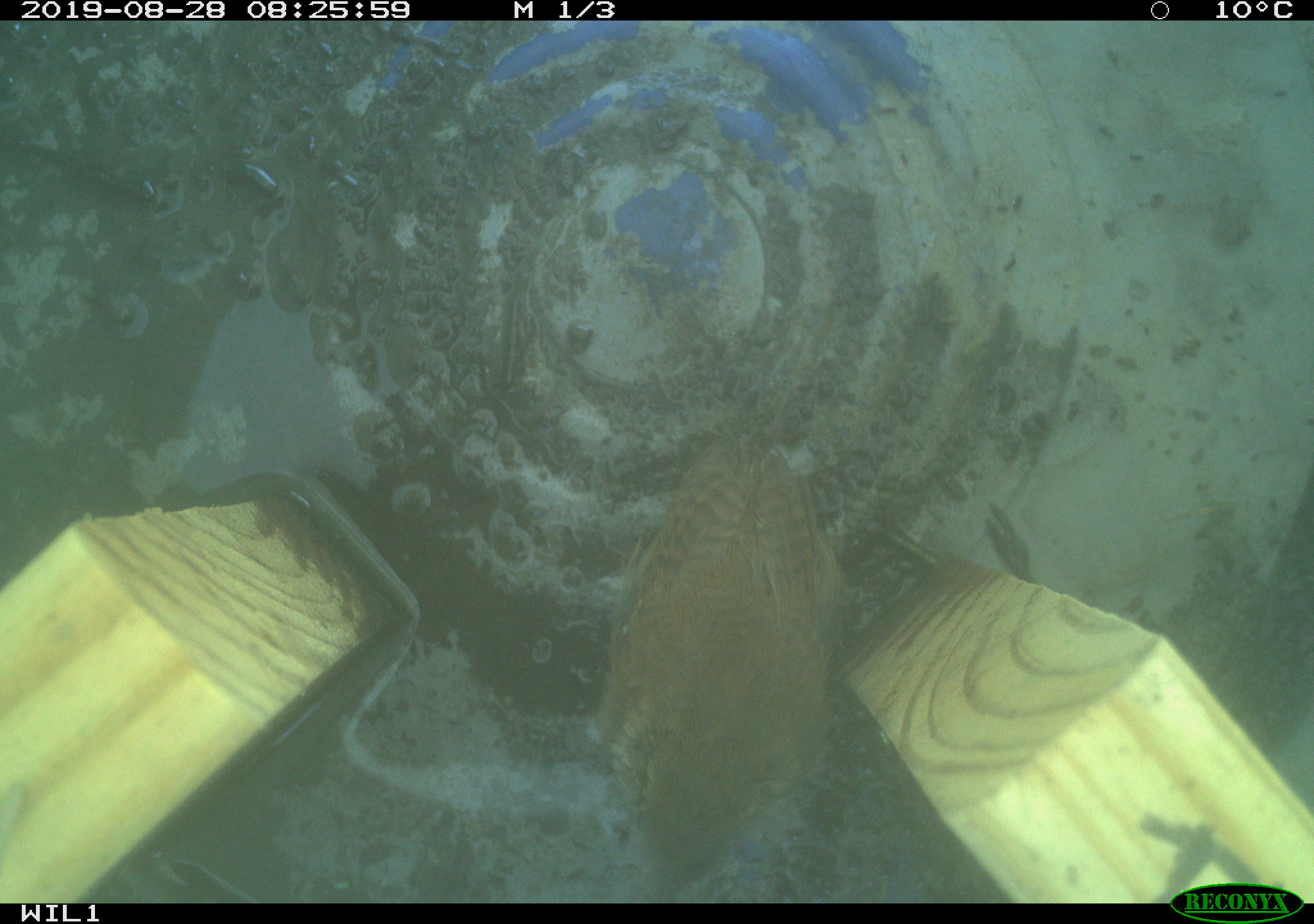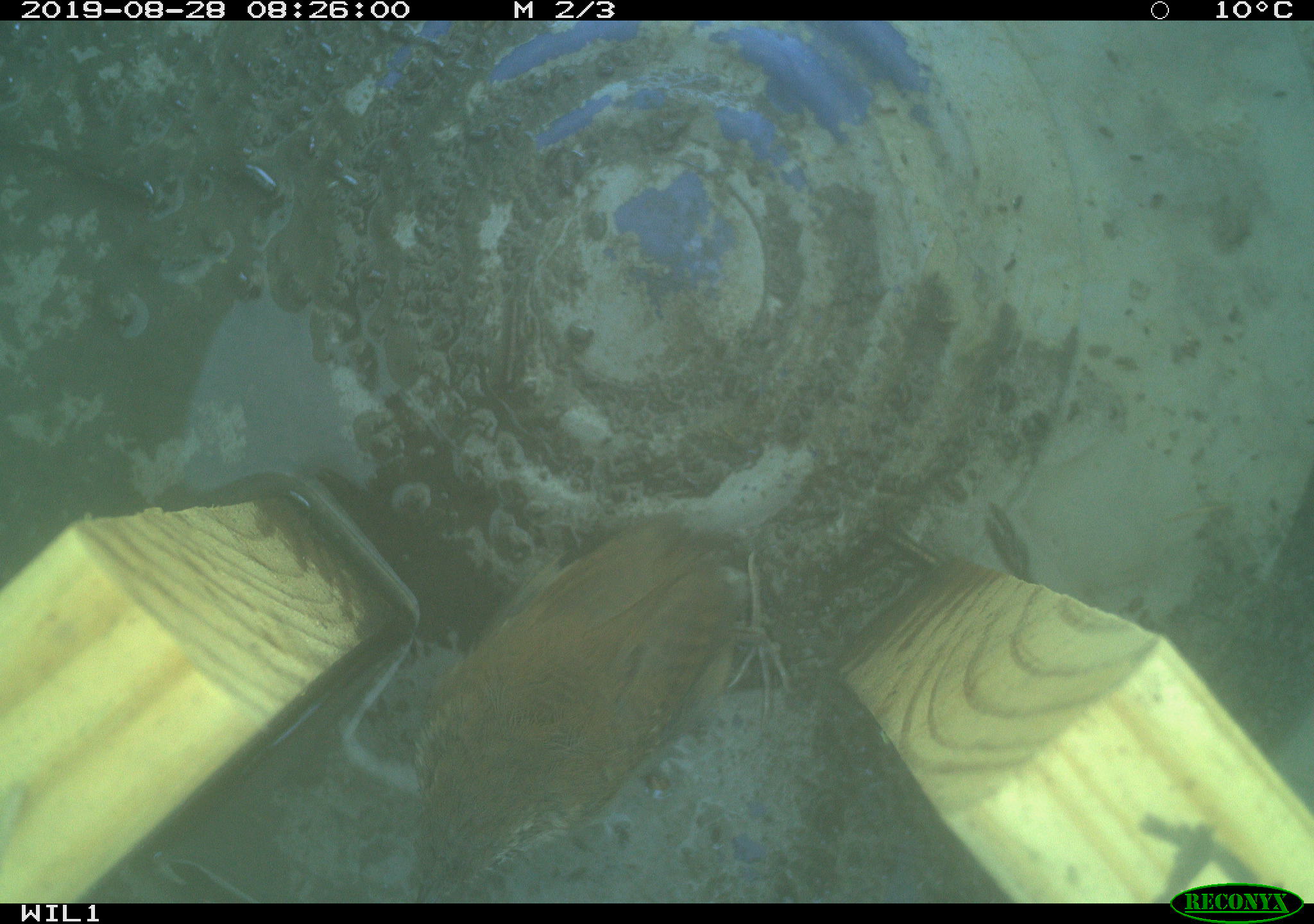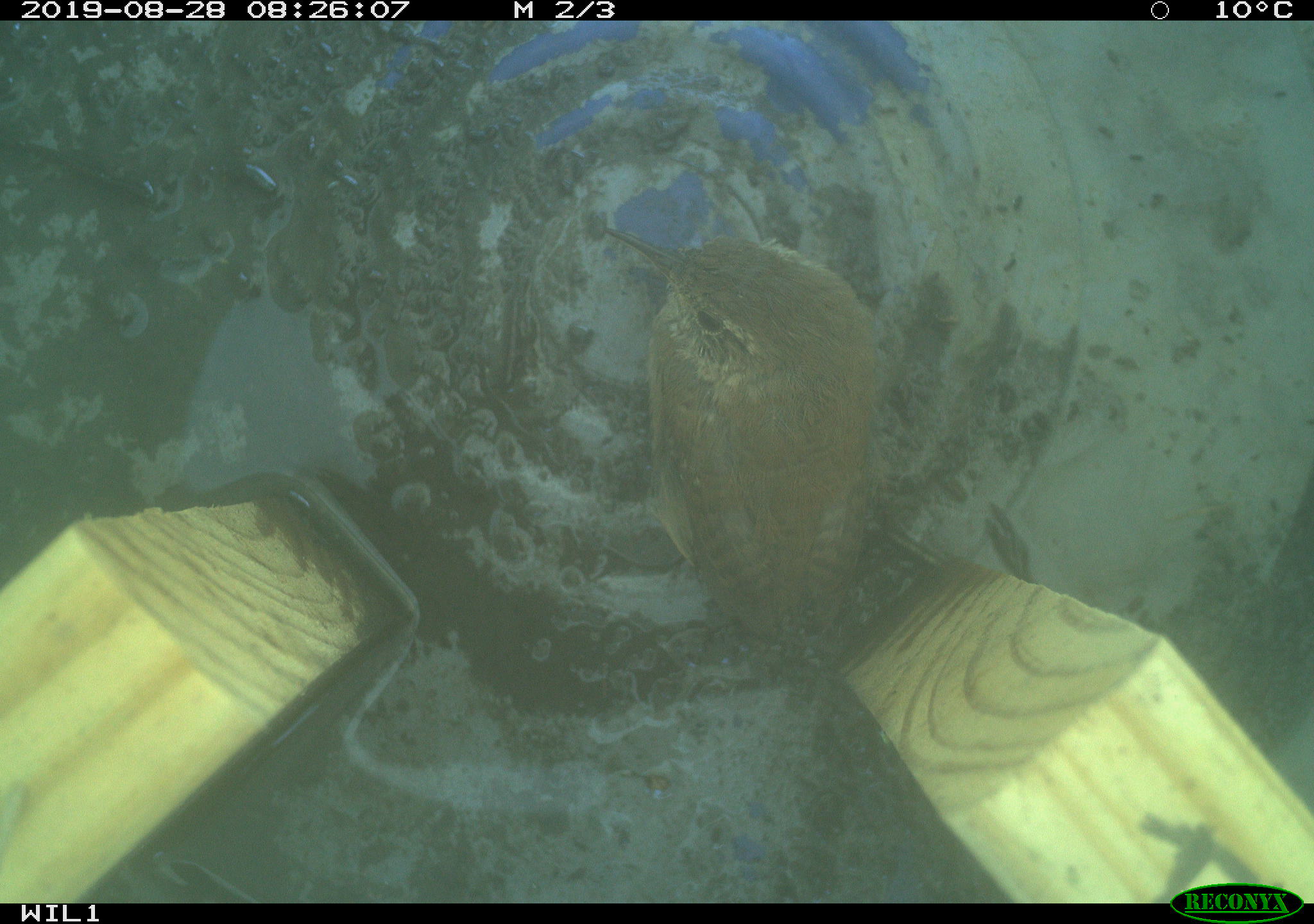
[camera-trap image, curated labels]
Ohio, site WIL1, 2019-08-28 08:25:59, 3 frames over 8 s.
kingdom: Animalia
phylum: Chordata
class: Aves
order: Passeriformes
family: Troglodytidae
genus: Troglodytes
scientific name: Troglodytes aedon aedon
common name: northern house wren